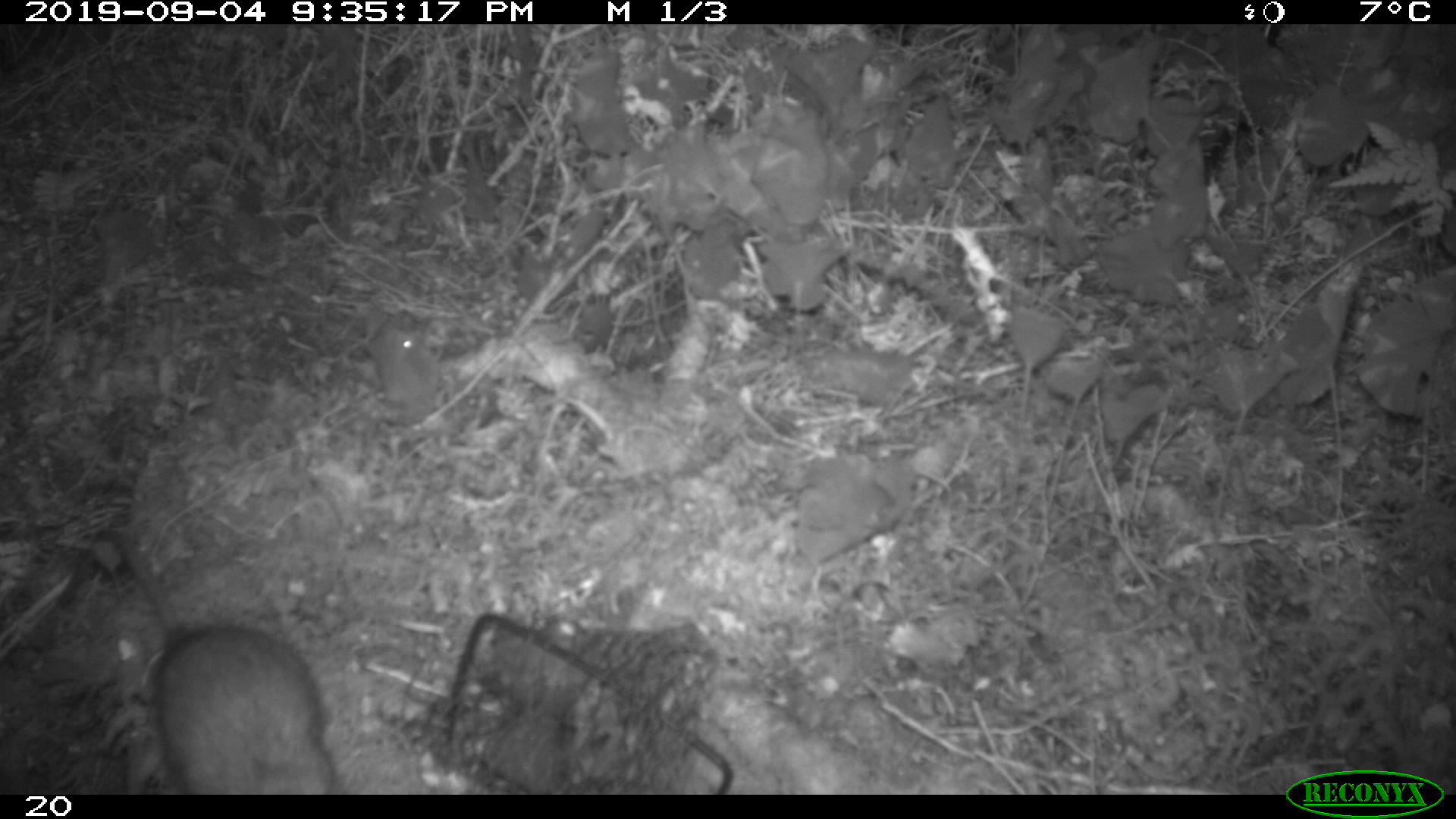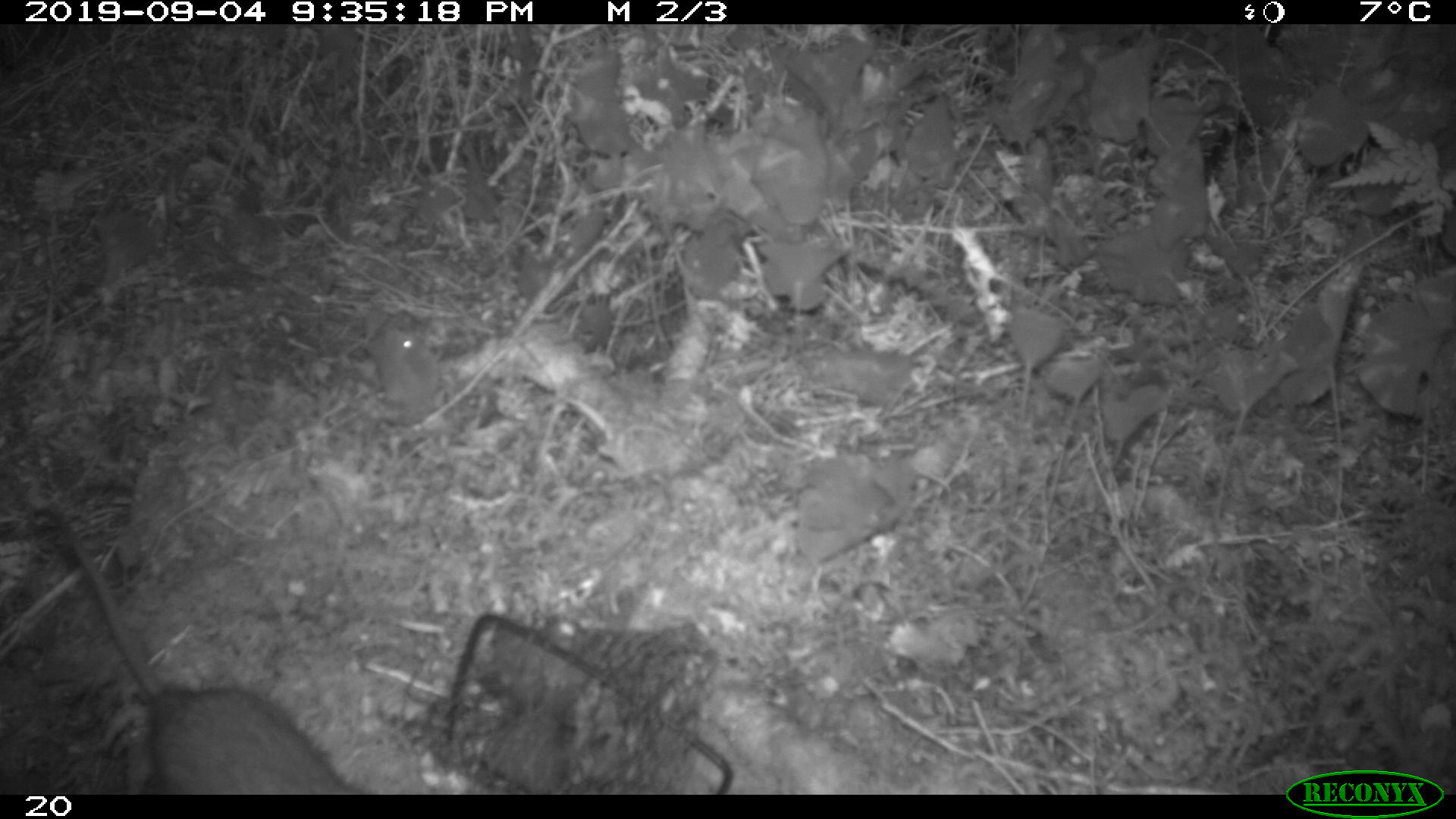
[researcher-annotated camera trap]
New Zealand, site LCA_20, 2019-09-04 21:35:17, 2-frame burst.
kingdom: Animalia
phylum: Chordata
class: Mammalia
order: Rodentia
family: Muridae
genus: Rattus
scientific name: Rattus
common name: rat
Rat (Rattus).